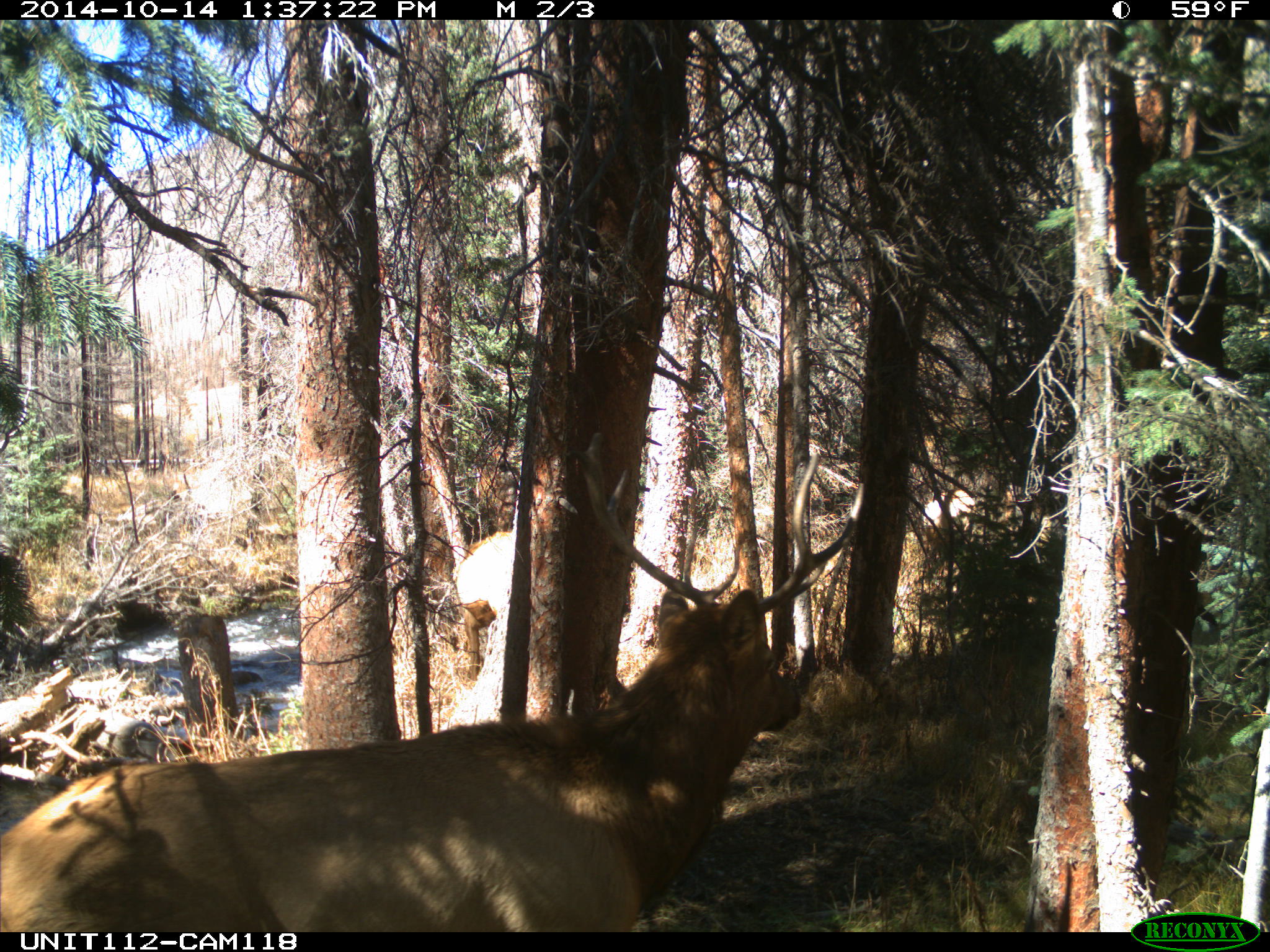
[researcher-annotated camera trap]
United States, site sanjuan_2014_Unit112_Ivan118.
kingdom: Animalia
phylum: Chordata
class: Mammalia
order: Artiodactyla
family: Cervidae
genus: Cervus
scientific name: Cervus elaphus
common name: red deer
Cervus elaphus (red deer).